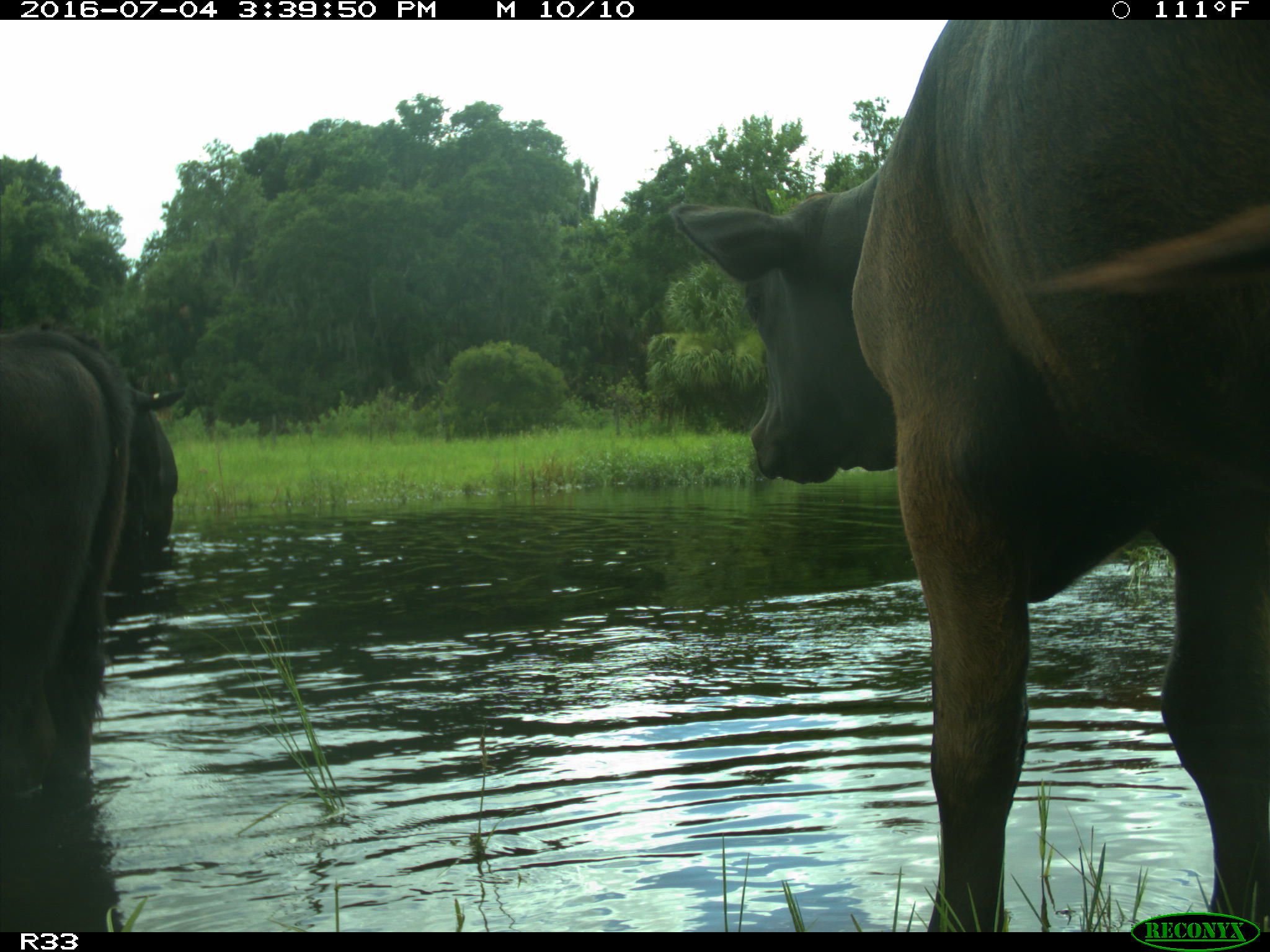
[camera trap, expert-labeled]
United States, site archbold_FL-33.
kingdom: Animalia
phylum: Chordata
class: Mammalia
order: Artiodactyla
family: Bovidae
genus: Bos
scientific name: Bos taurus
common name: domestic cow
Bos taurus (domestic cow).